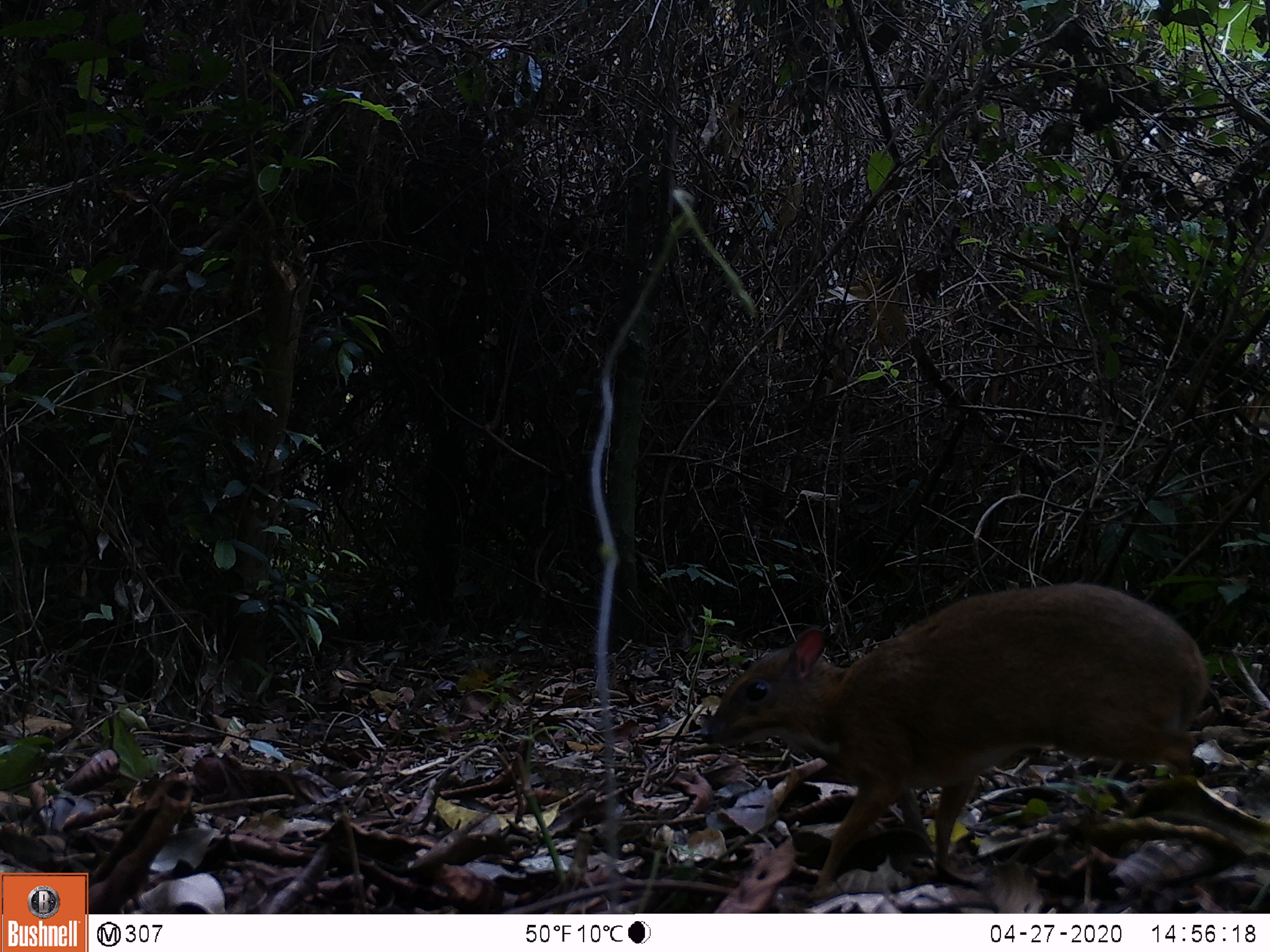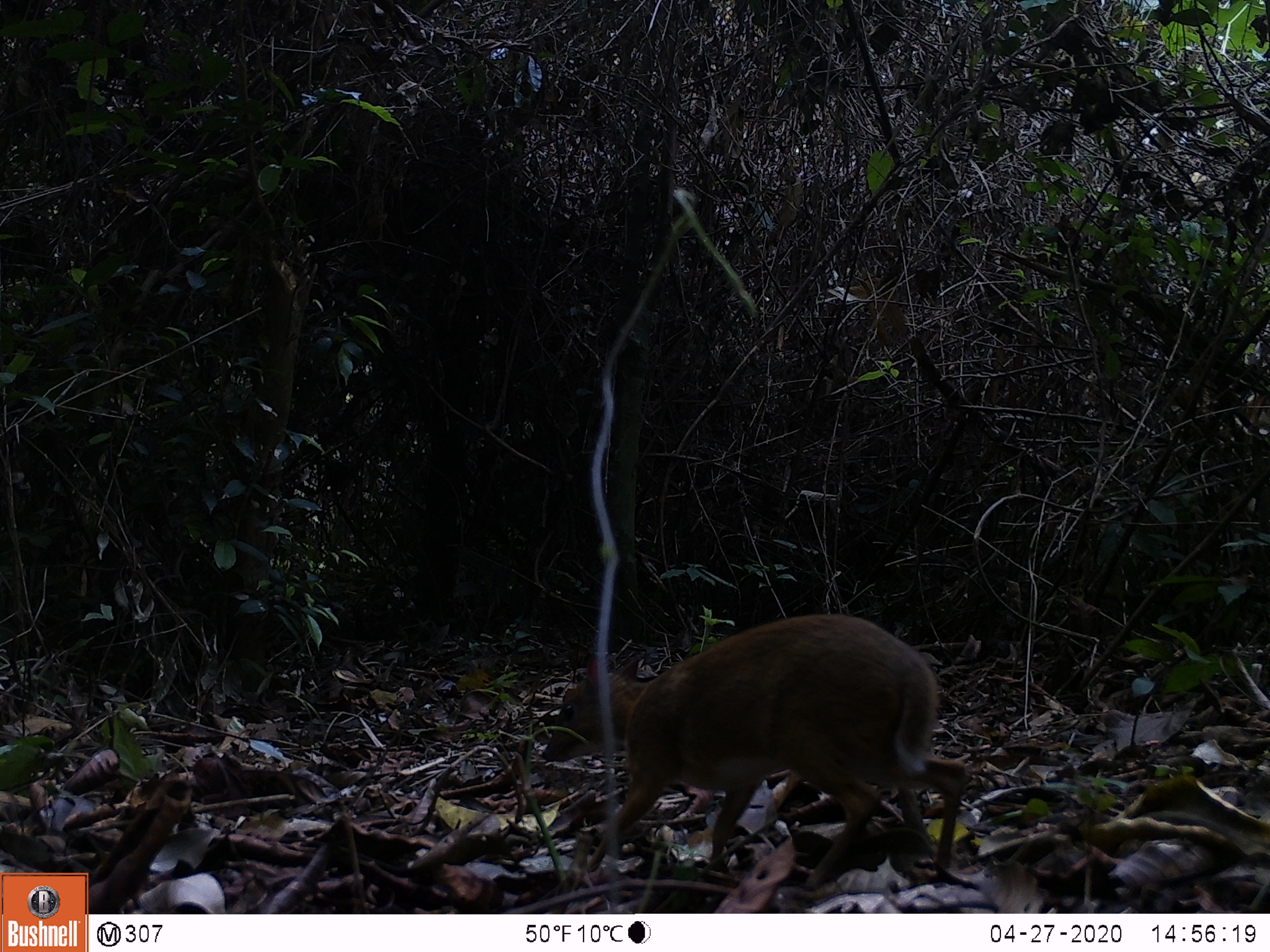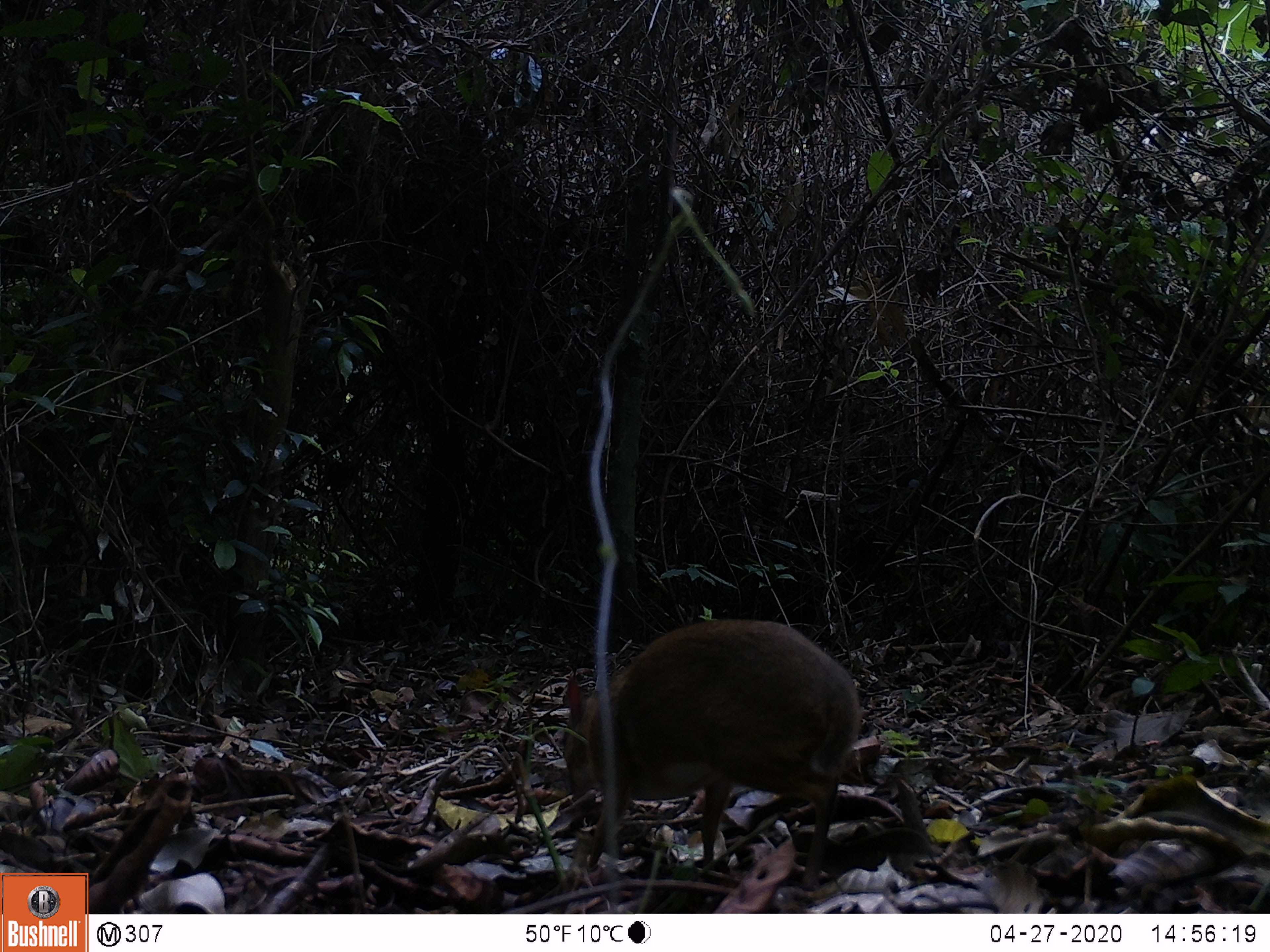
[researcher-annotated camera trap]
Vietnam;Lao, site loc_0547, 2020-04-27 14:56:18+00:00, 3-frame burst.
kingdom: Animalia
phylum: Chordata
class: Mammalia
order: Artiodactyla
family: Tragulidae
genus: Moschiola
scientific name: Moschiola meminna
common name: chevrotain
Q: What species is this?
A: Chevrotain (Moschiola meminna).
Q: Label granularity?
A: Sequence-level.